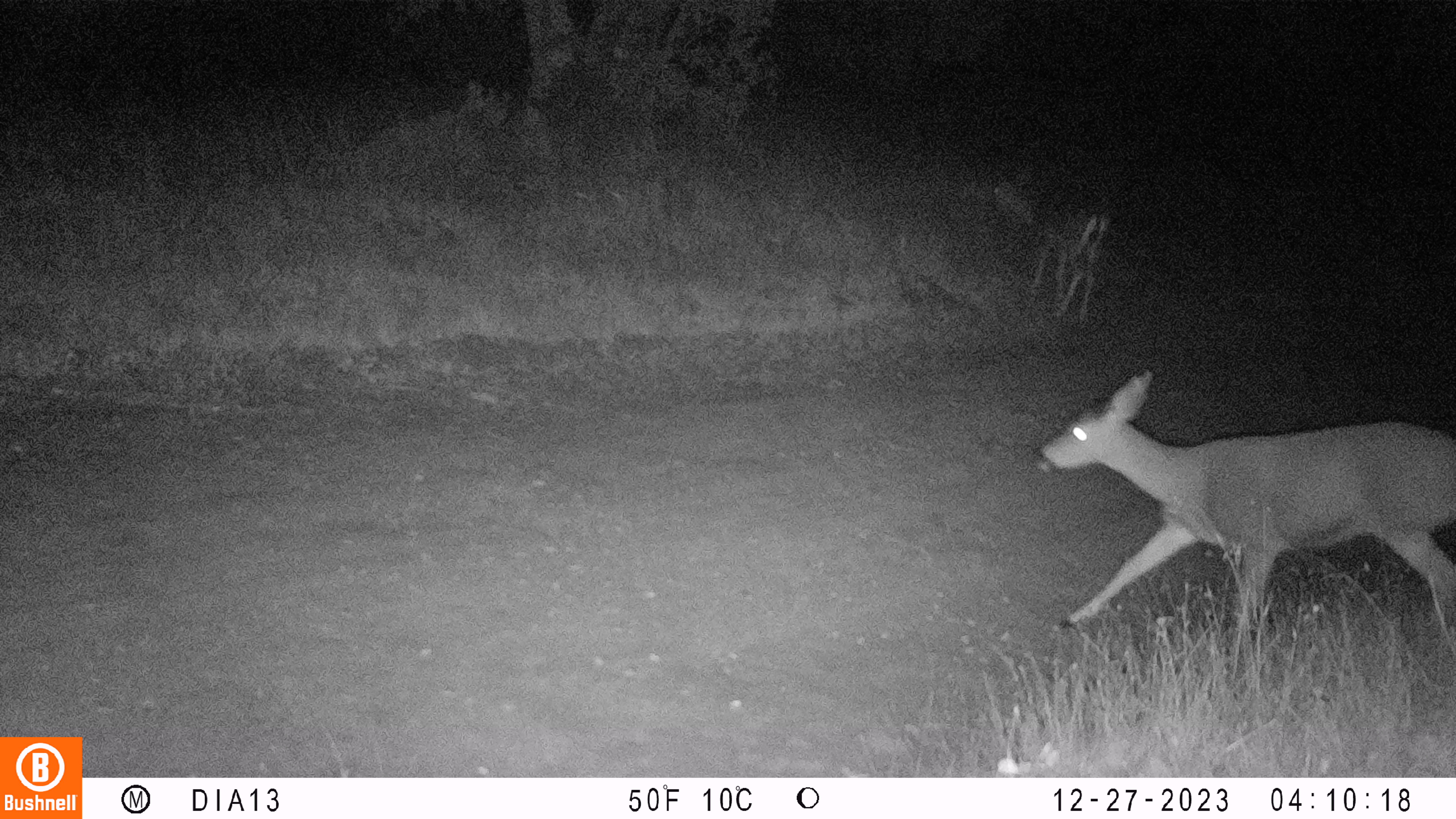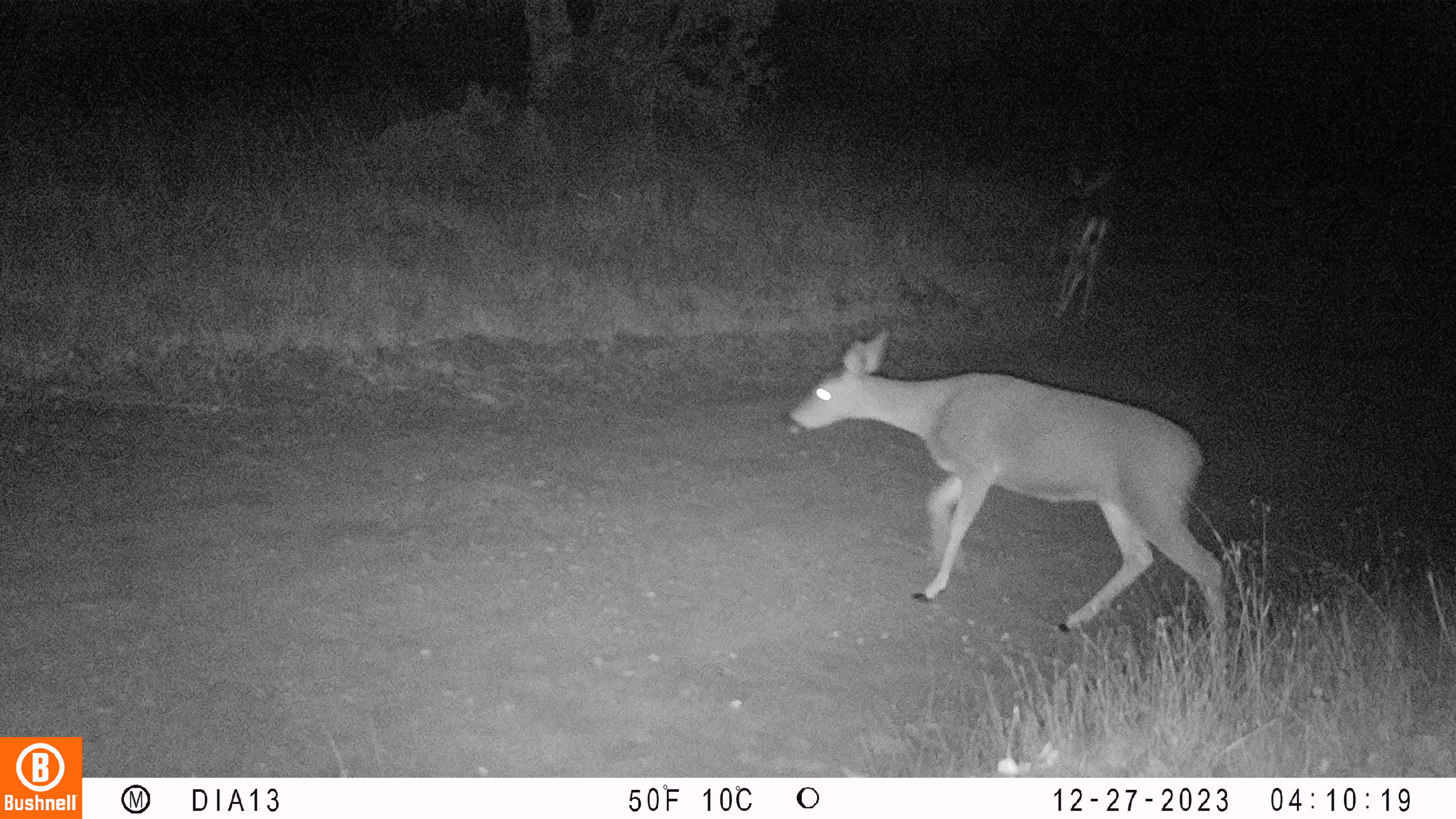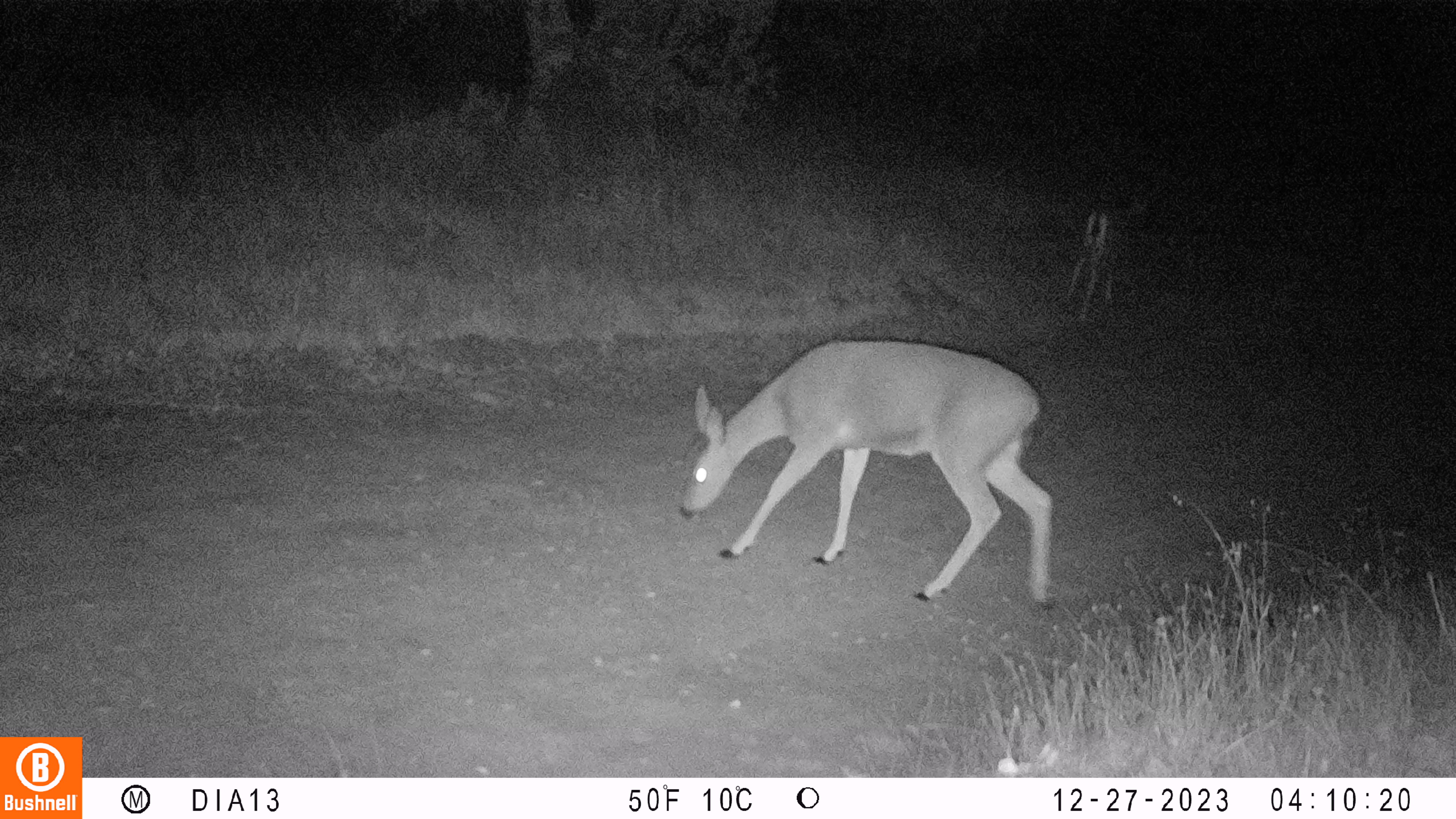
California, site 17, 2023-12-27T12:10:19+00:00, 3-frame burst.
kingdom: Animalia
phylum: Chordata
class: Mammalia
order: Artiodactyla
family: Cervidae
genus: Odocoileus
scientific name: Odocoileus hemionus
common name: mule deer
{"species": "mule deer (Odocoileus hemionus)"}